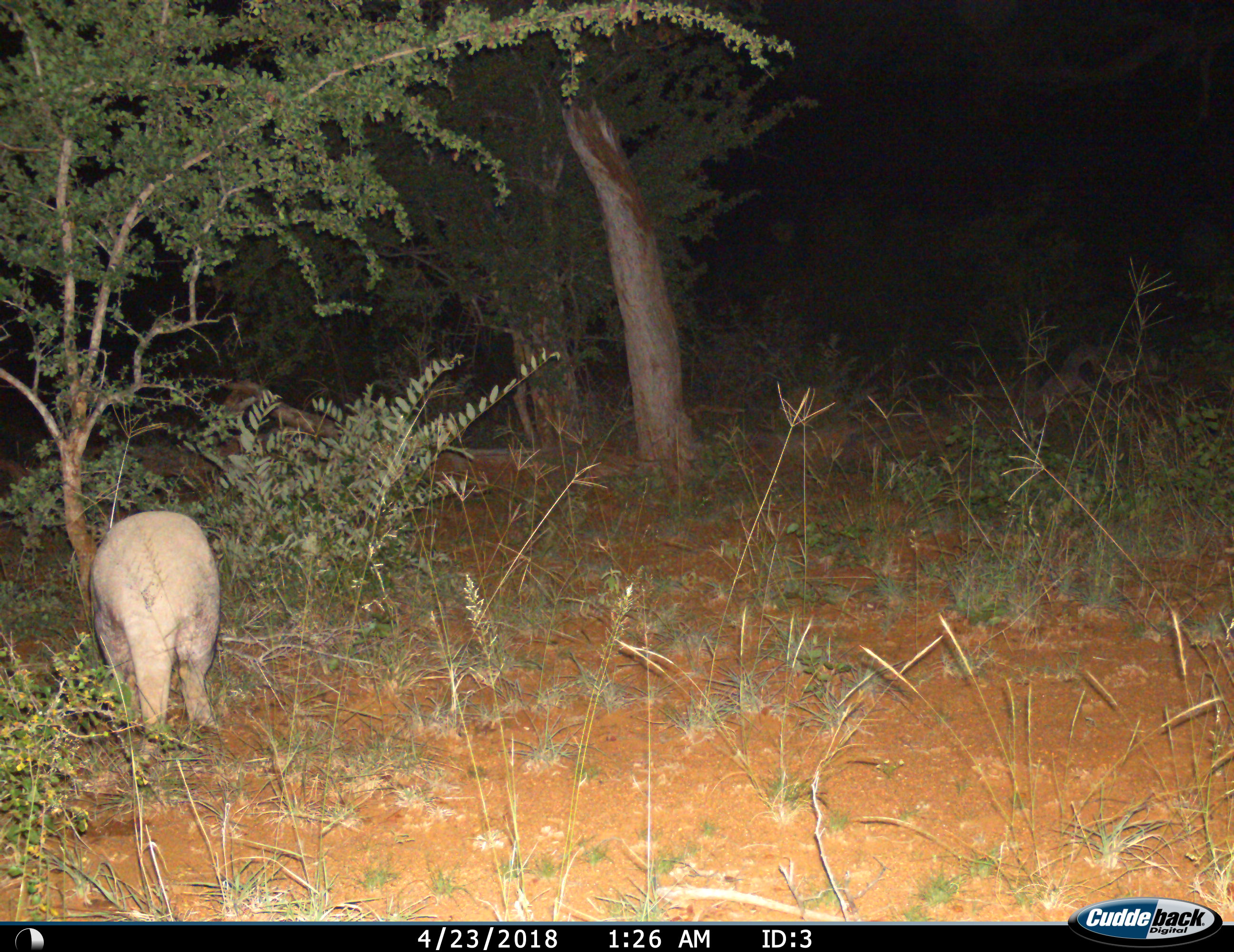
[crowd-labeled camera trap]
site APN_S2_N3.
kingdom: Animalia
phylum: Chordata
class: Mammalia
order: Tubulidentata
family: Orycteropodidae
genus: Orycteropus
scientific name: Orycteropus afer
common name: aardvark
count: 1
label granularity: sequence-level